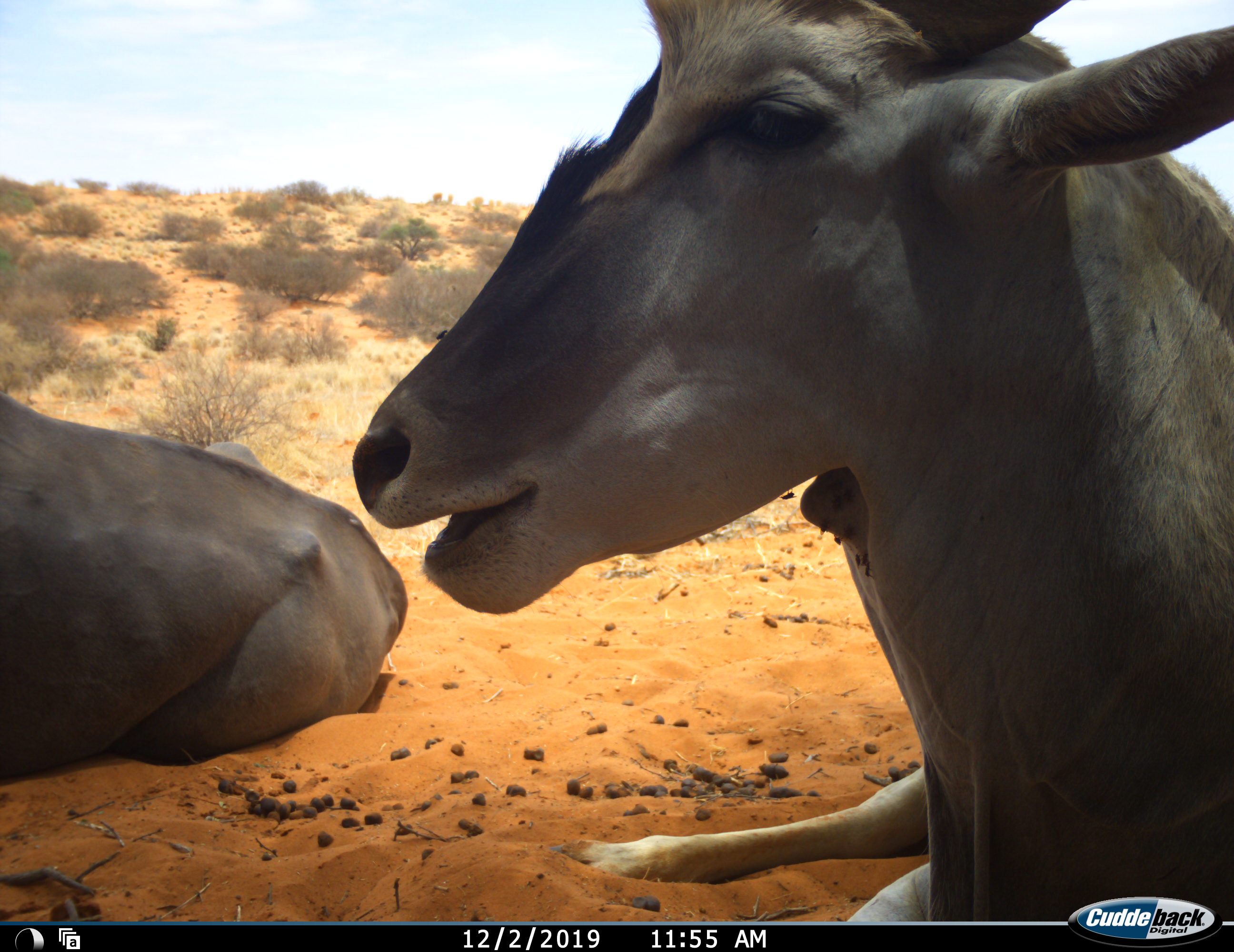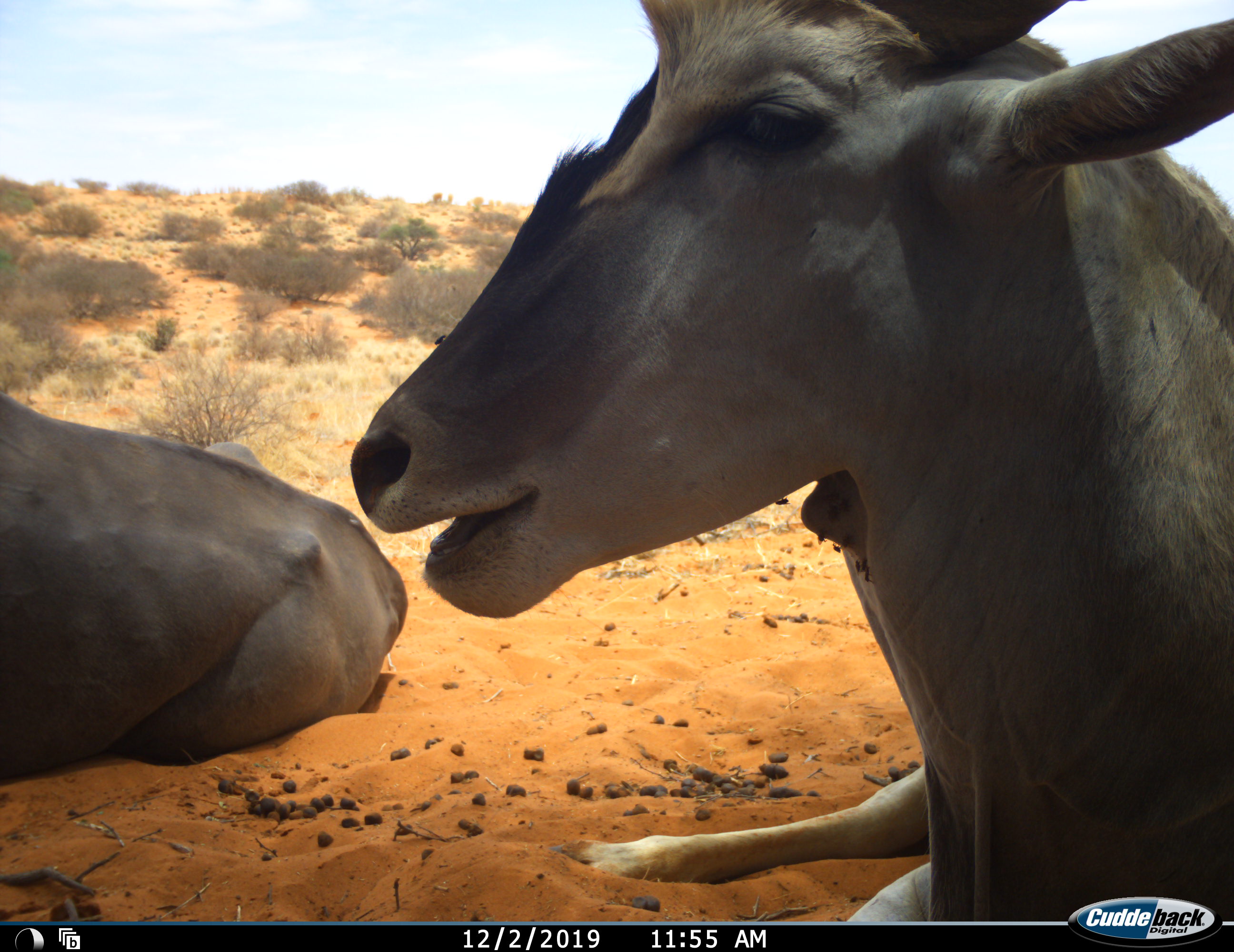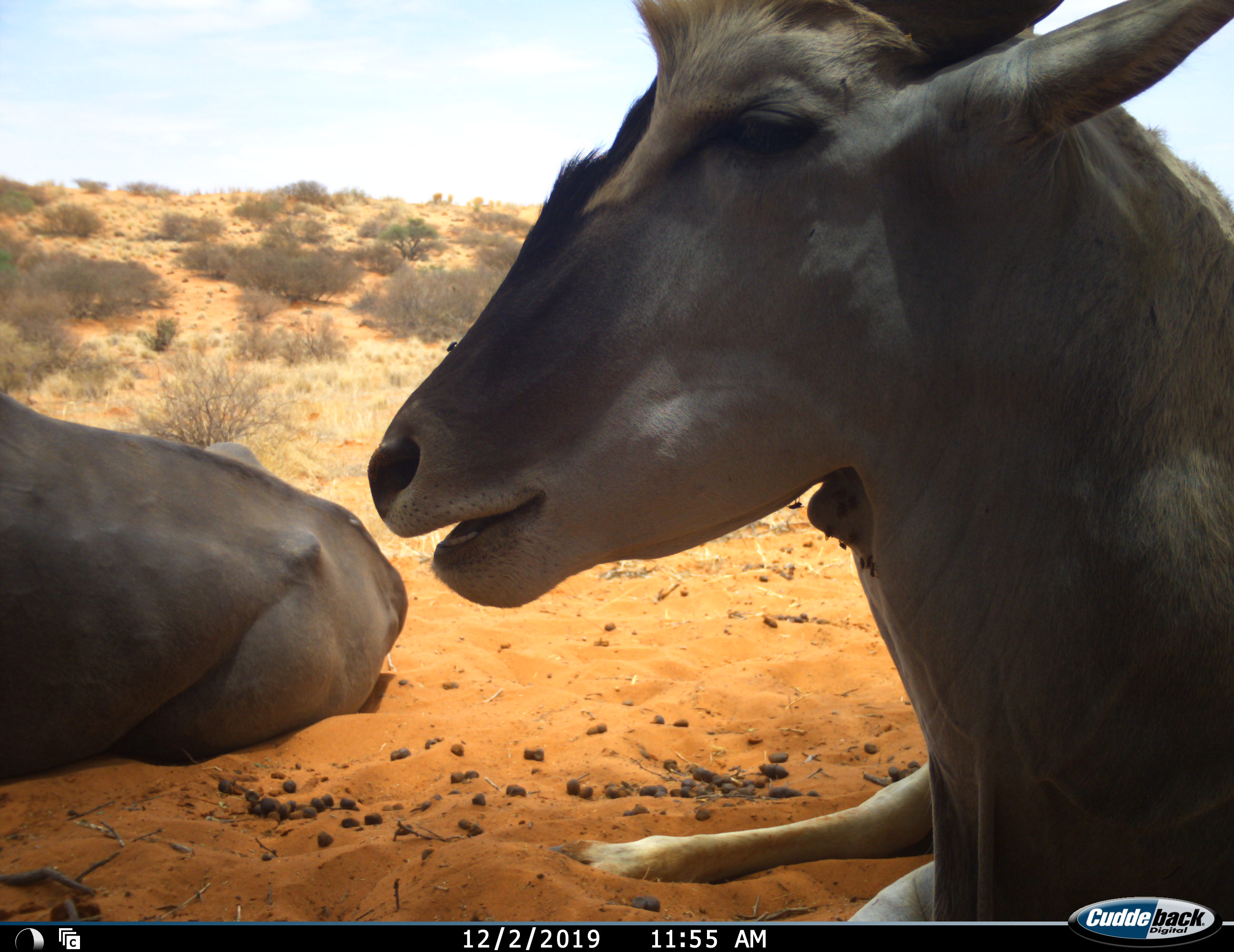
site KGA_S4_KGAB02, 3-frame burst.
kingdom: Animalia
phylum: Chordata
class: Mammalia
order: Artiodactyla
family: Bovidae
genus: Tragelaphus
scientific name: Tragelaphus oryx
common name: eland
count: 2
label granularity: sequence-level